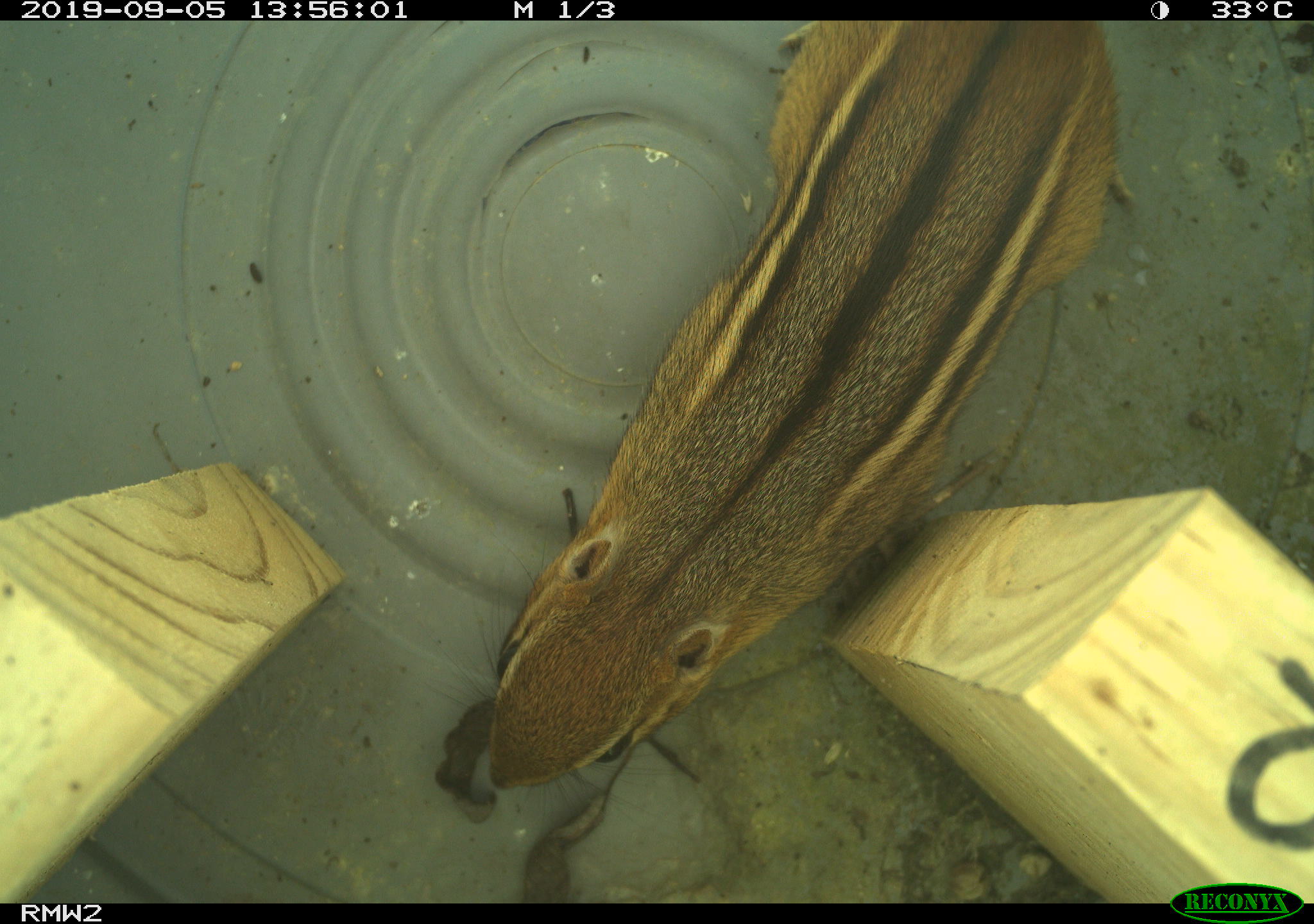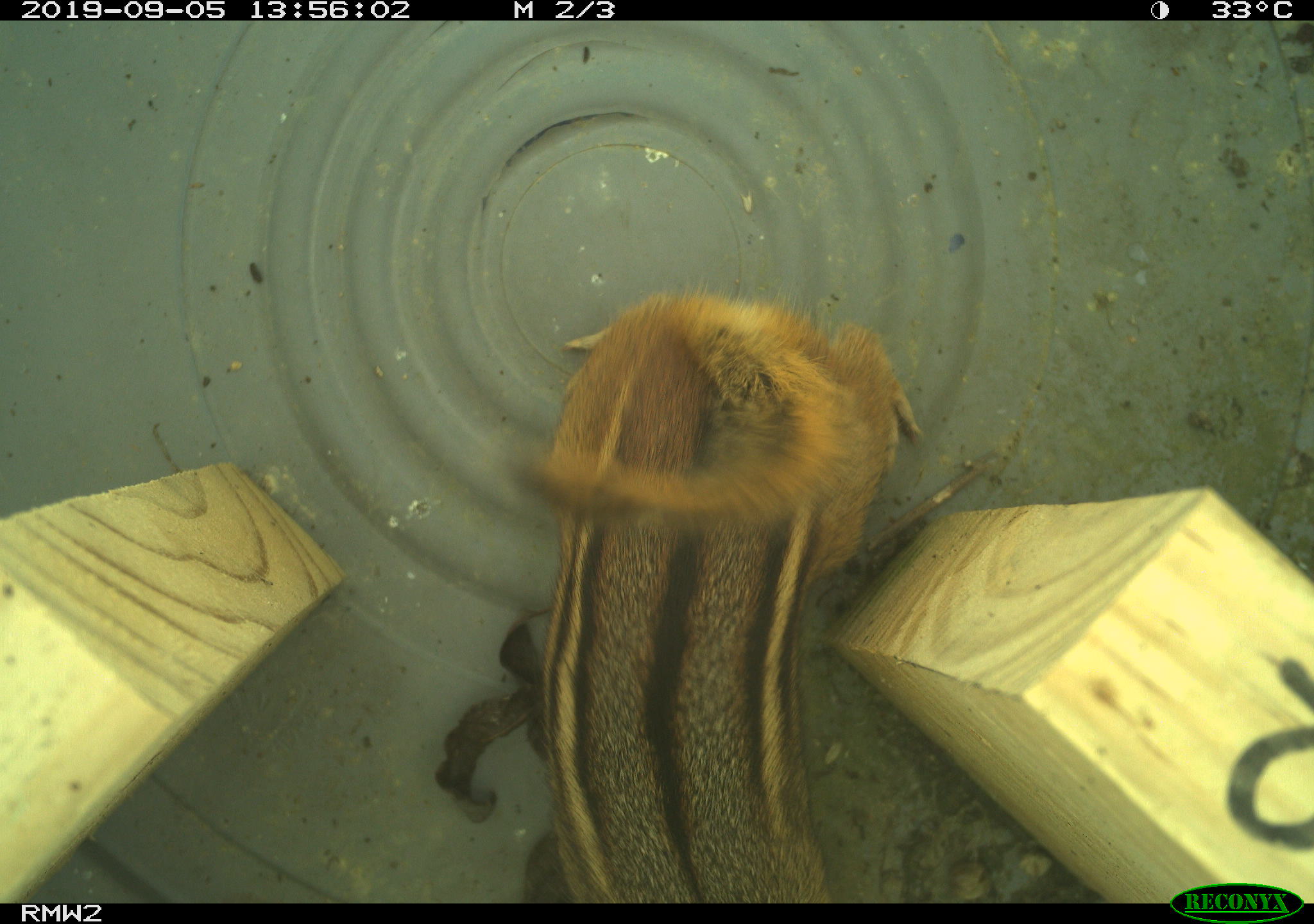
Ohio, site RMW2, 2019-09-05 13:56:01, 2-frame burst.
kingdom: Animalia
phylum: Chordata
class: Mammalia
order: Rodentia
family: Sciuridae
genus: Tamias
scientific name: Tamias striatus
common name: eastern chipmunk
Eastern chipmunk (Tamias striatus).